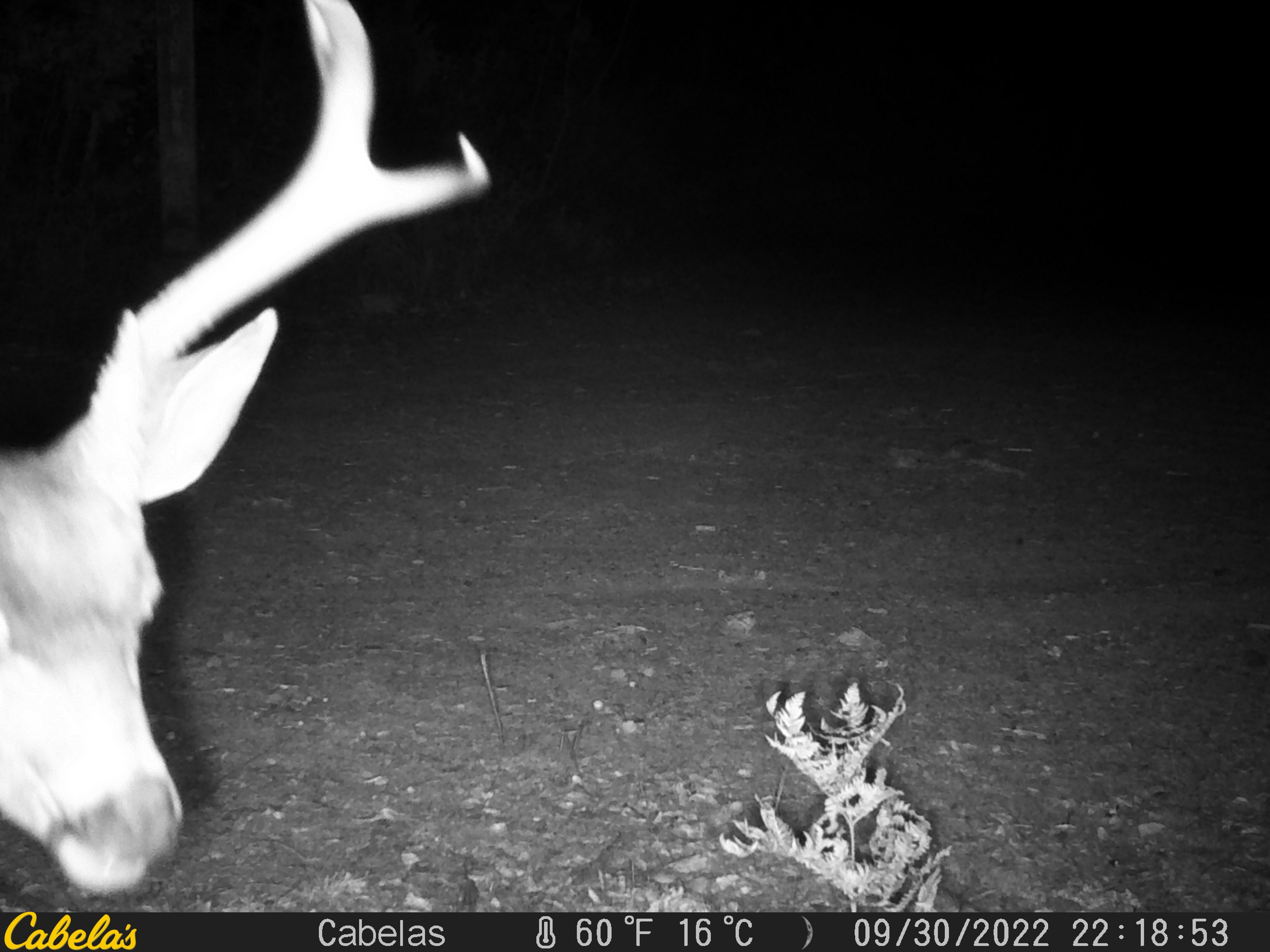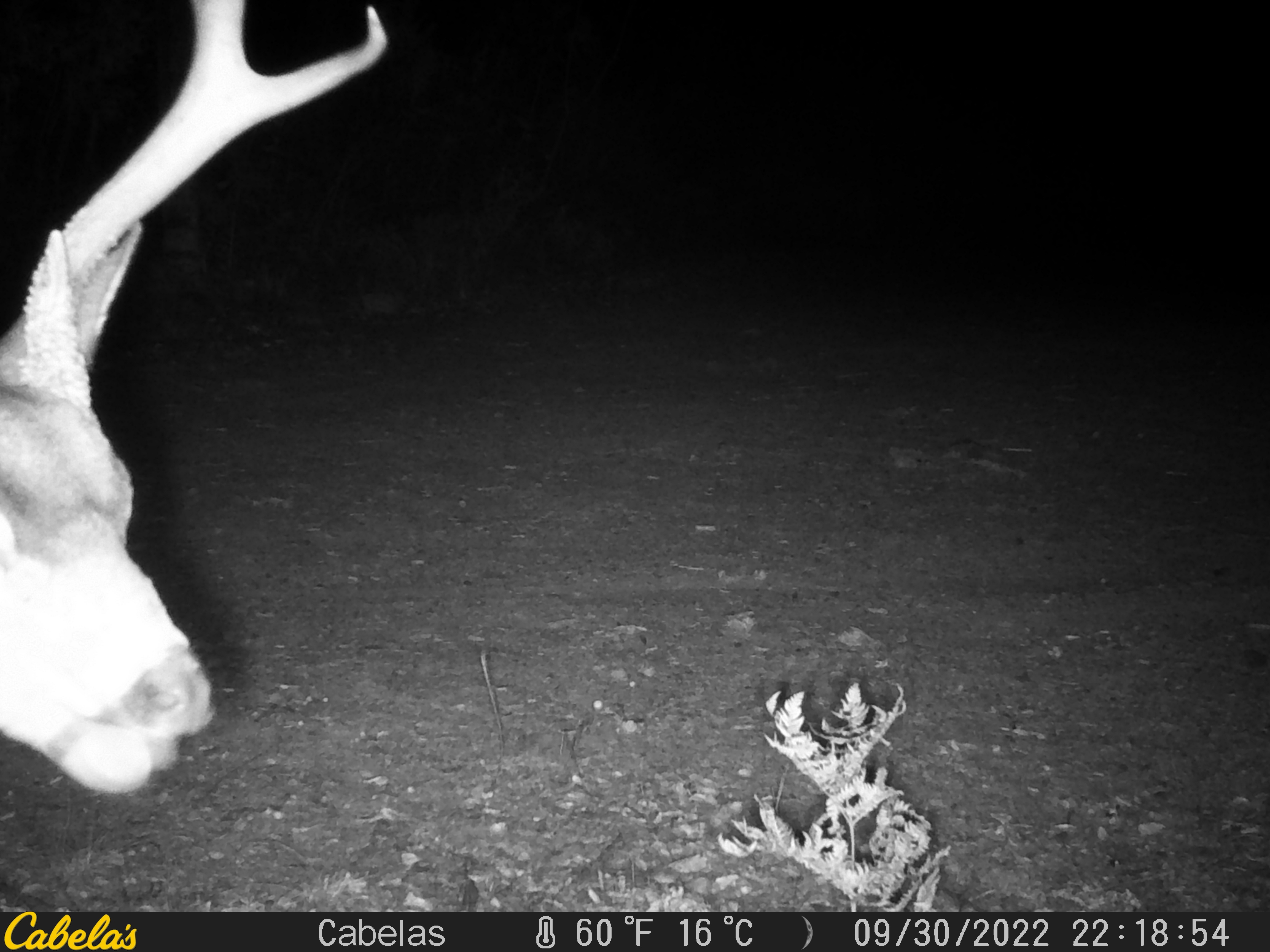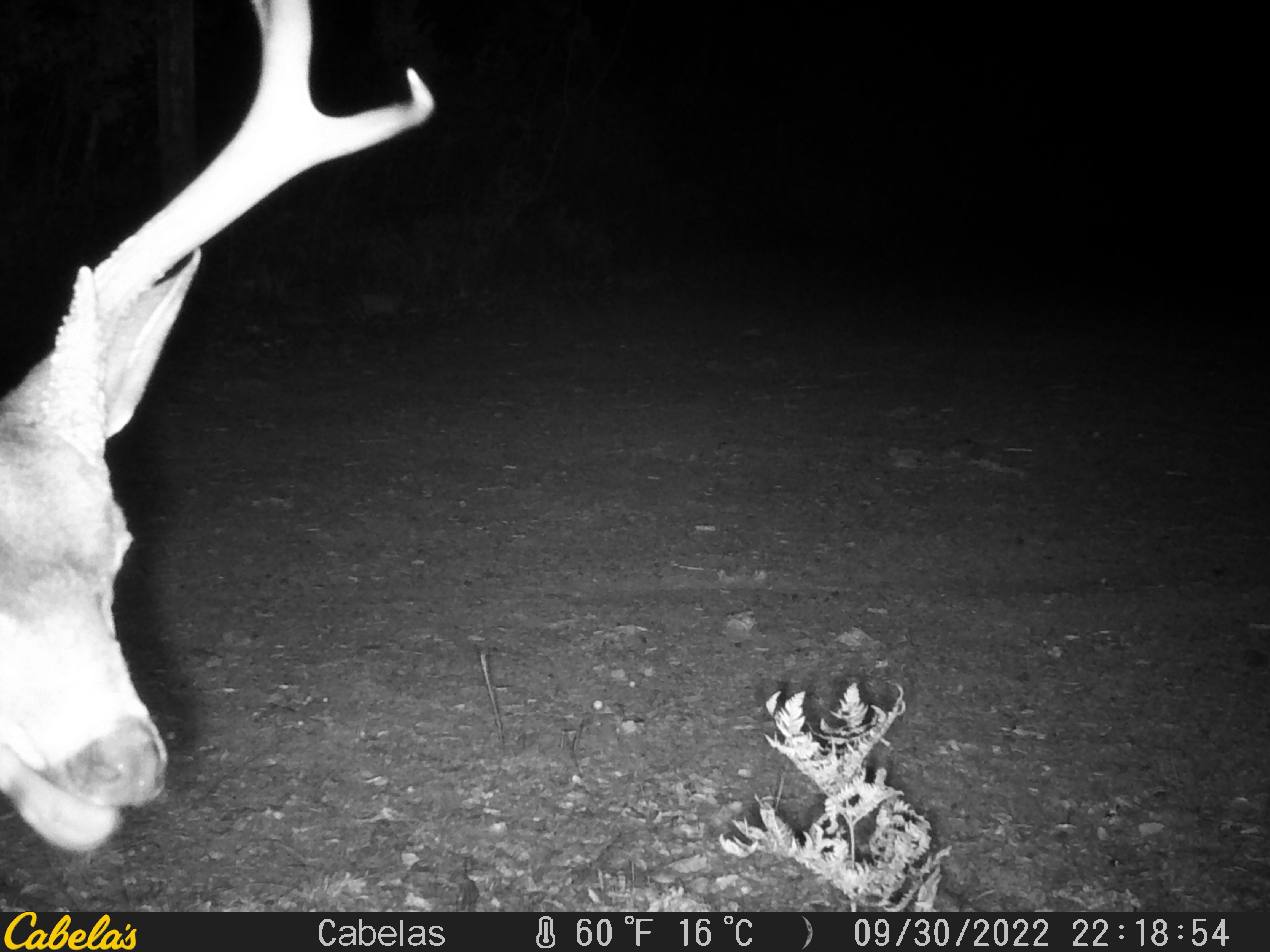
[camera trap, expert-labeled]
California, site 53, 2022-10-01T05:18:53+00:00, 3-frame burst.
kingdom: Animalia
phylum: Chordata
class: Mammalia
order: Artiodactyla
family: Cervidae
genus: Odocoileus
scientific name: Odocoileus hemionus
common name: mule deer